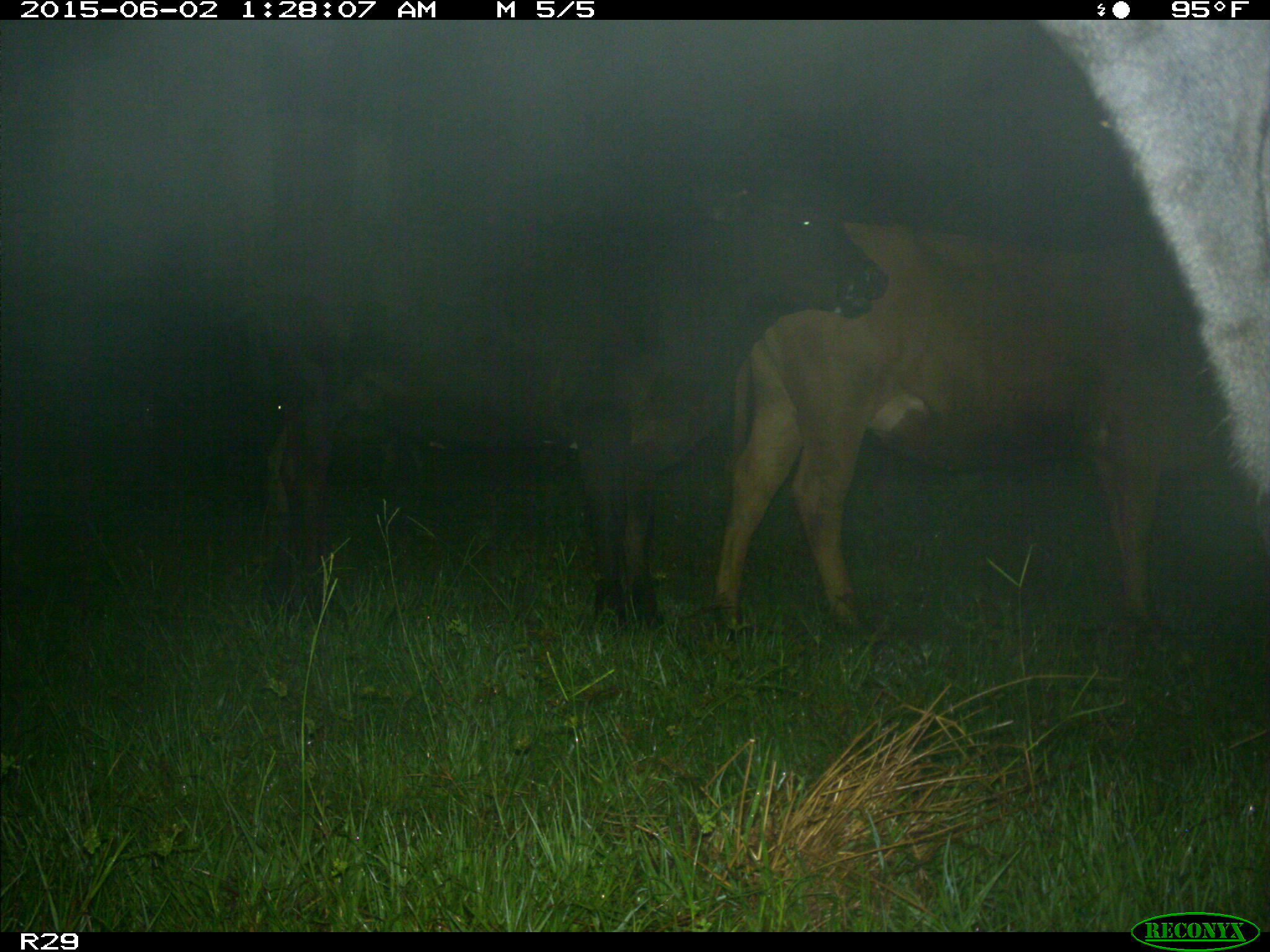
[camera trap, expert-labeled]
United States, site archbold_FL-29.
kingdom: Animalia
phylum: Chordata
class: Mammalia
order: Artiodactyla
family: Bovidae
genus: Bos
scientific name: Bos taurus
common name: domestic cow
Bos taurus (domestic cow).